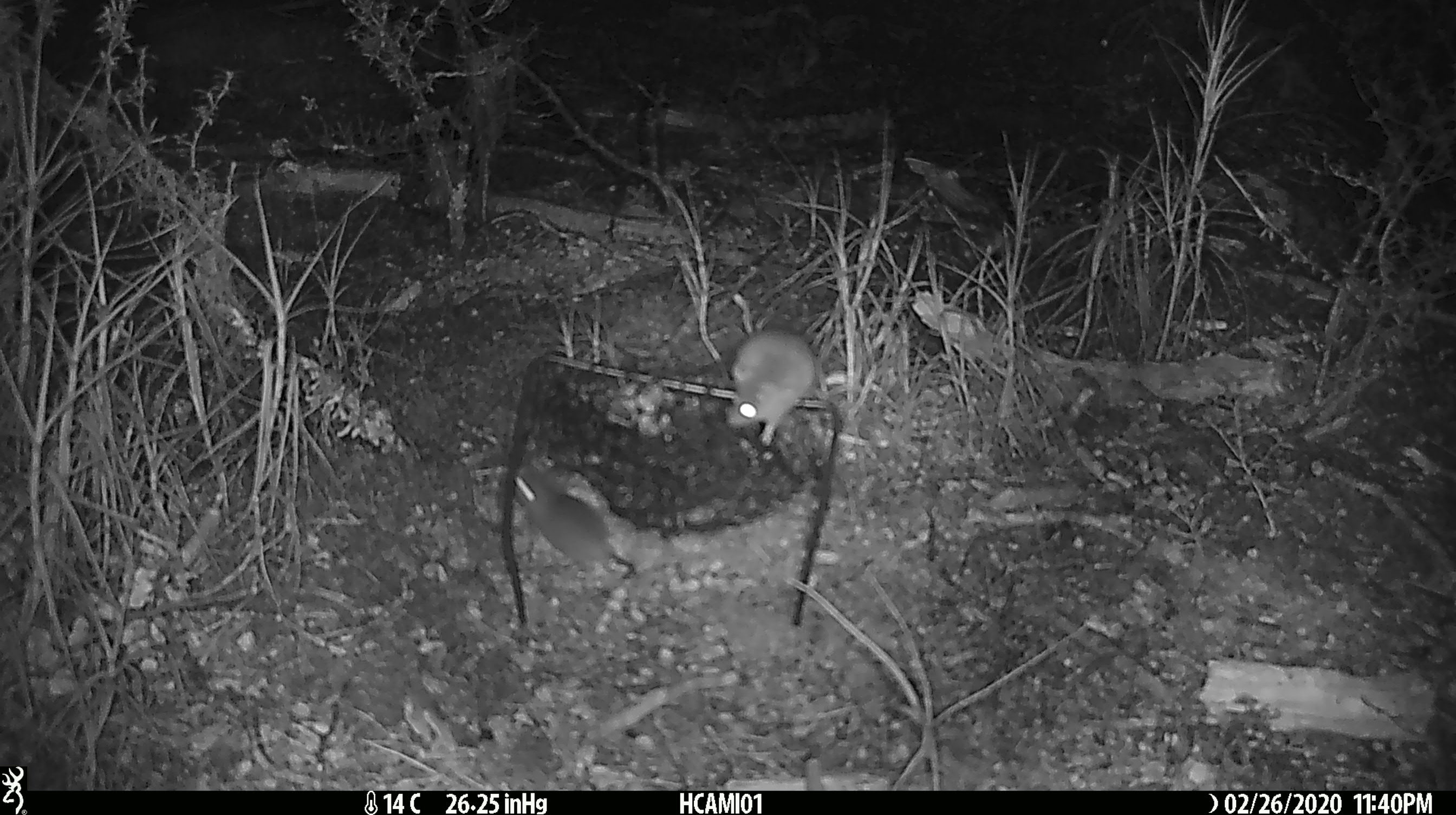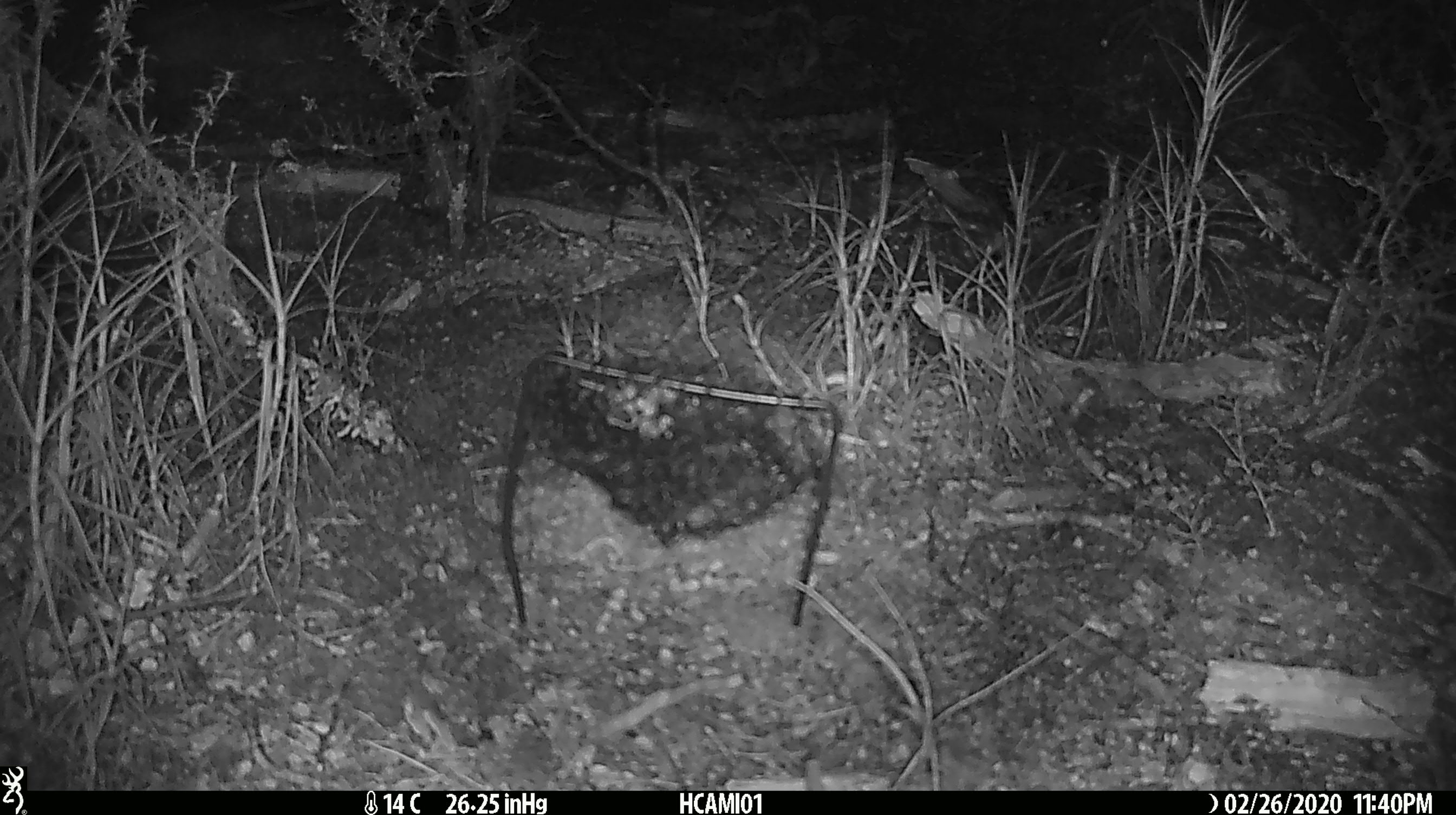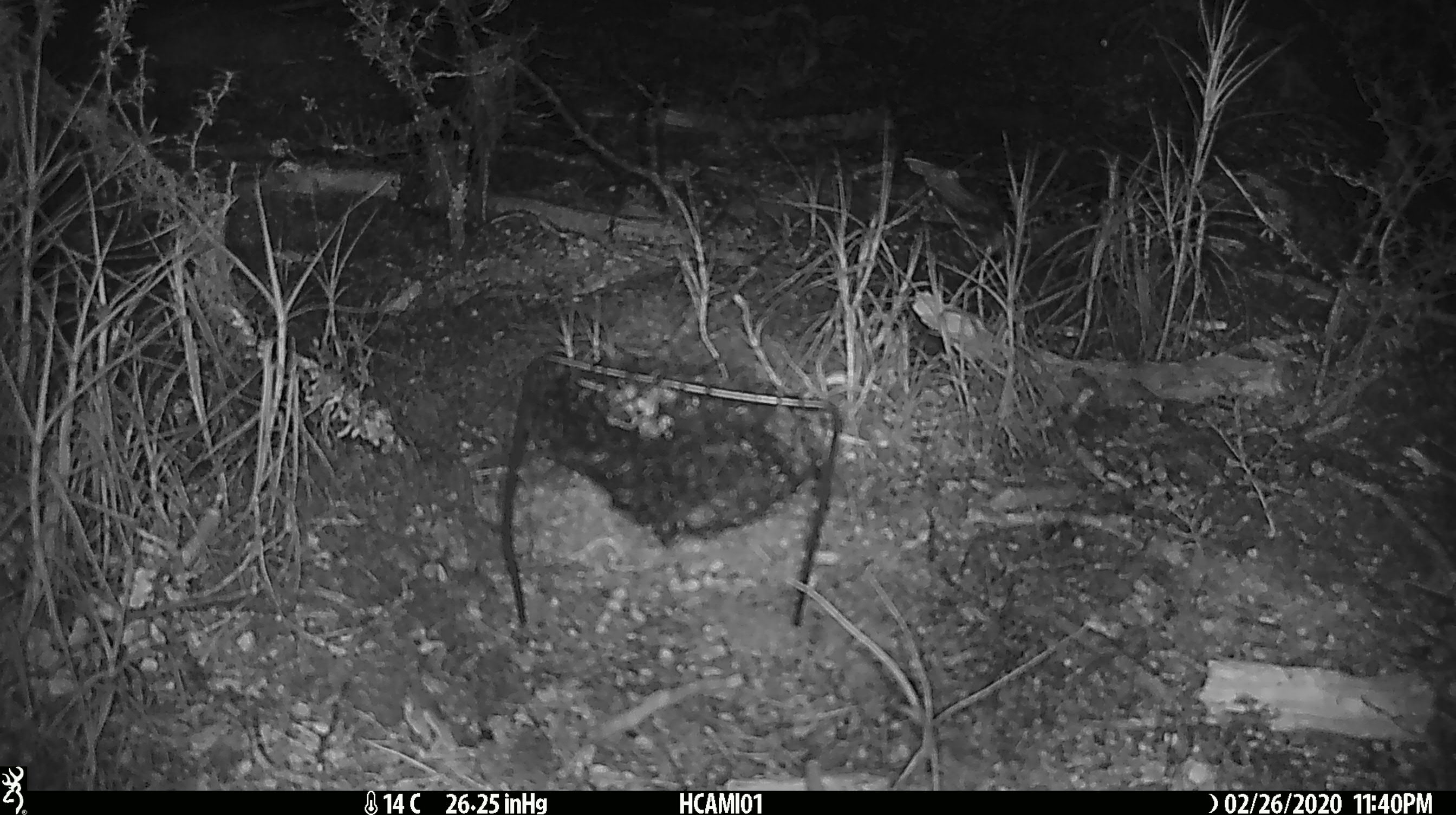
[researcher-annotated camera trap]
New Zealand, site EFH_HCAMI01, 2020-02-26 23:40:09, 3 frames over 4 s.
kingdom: Animalia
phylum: Chordata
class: Mammalia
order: Rodentia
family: Muridae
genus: Mus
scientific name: Mus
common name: mouse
Mouse (Mus).